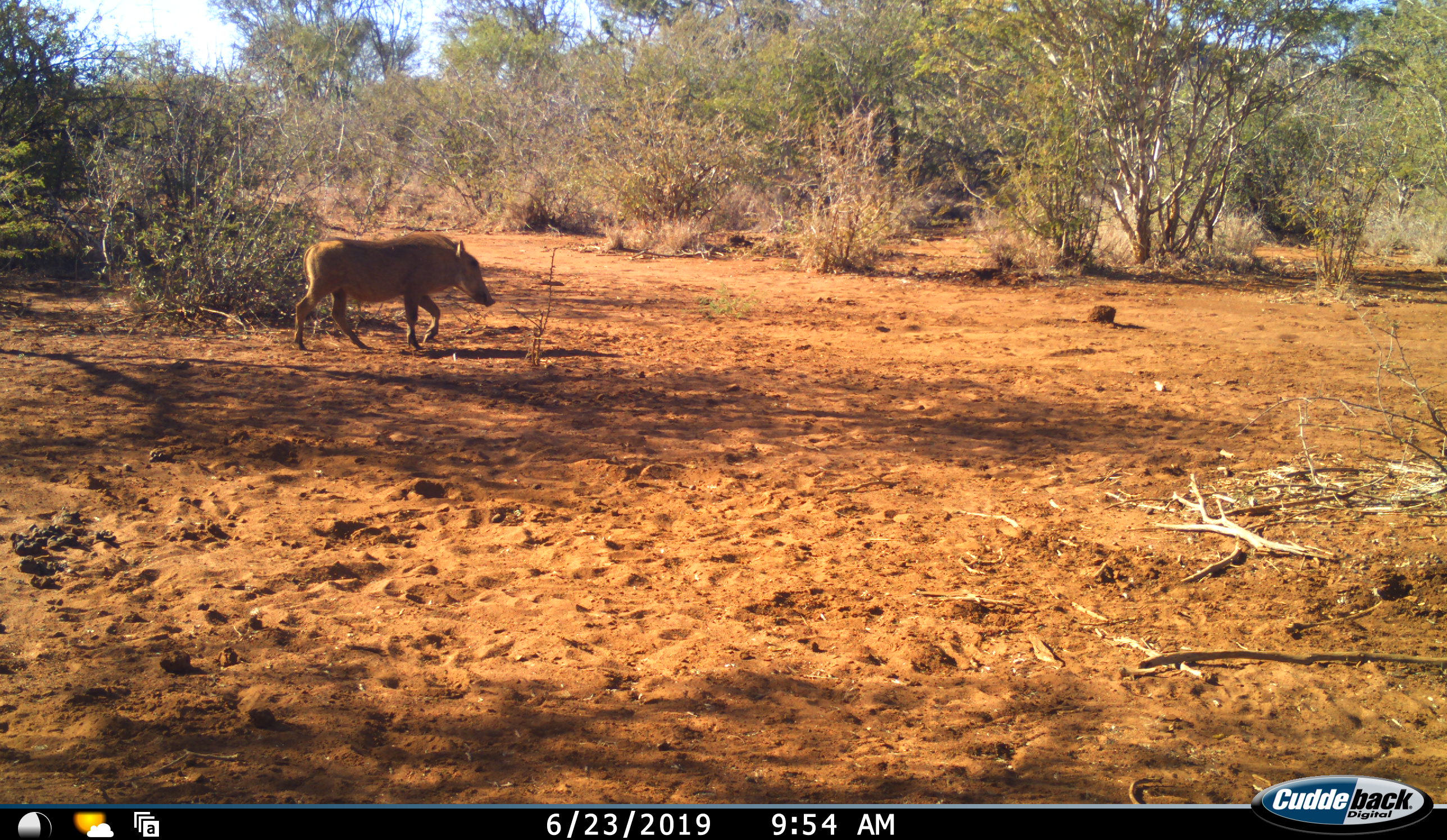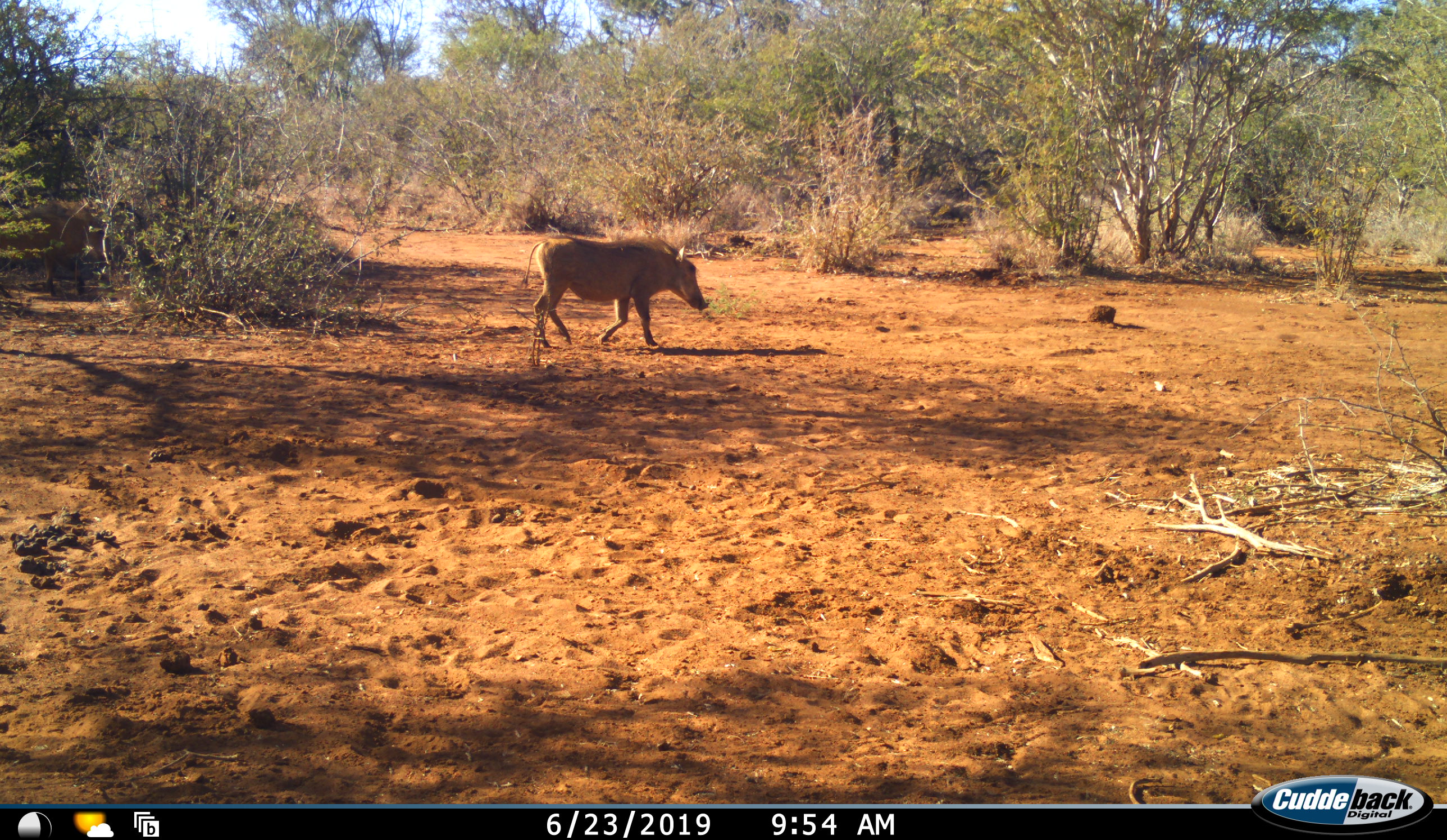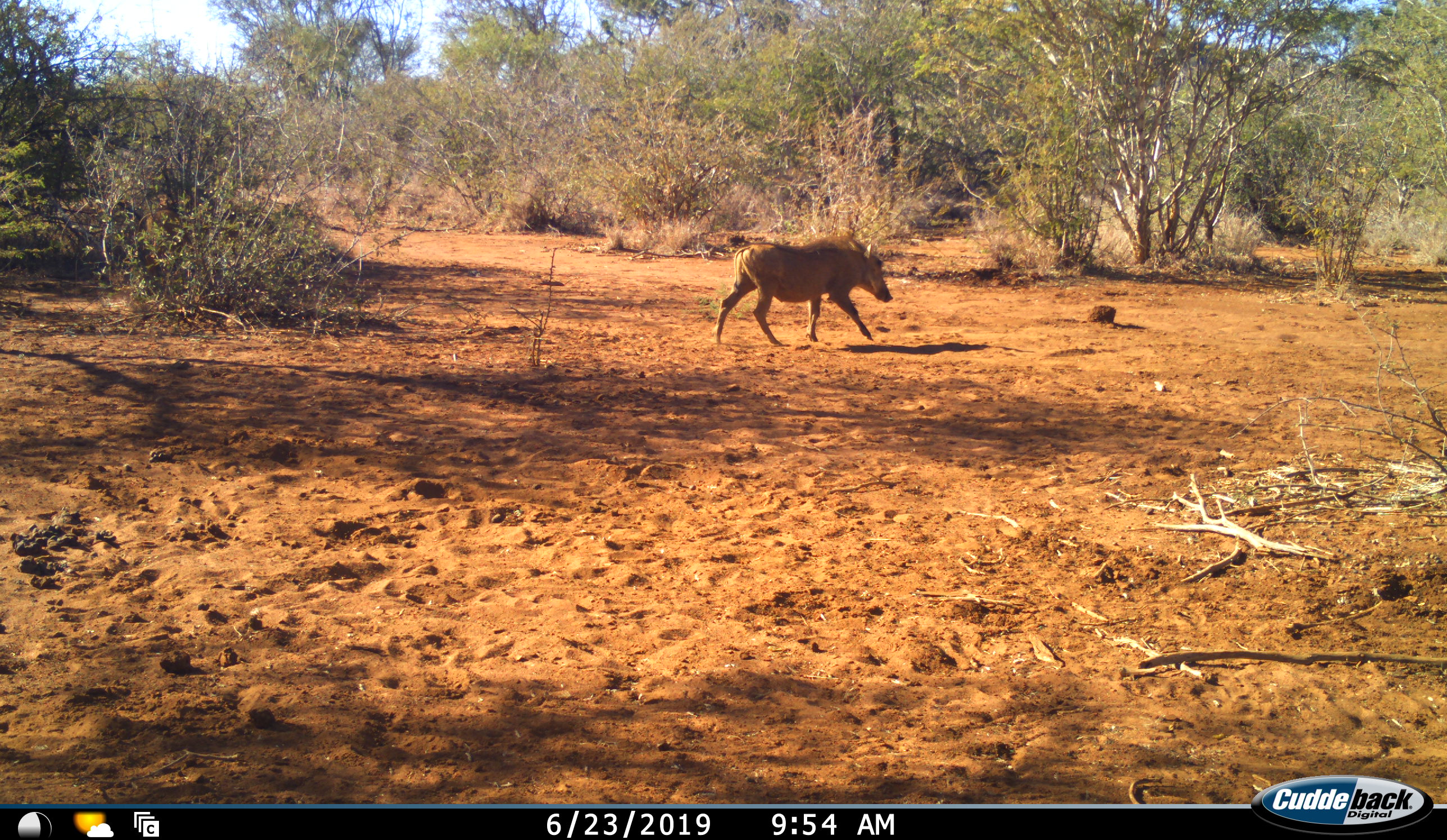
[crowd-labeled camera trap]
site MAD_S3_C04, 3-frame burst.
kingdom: Animalia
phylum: Chordata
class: Mammalia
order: Artiodactyla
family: Suidae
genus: Phacochoerus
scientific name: Phacochoerus africanus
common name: warthog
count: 1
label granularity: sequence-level